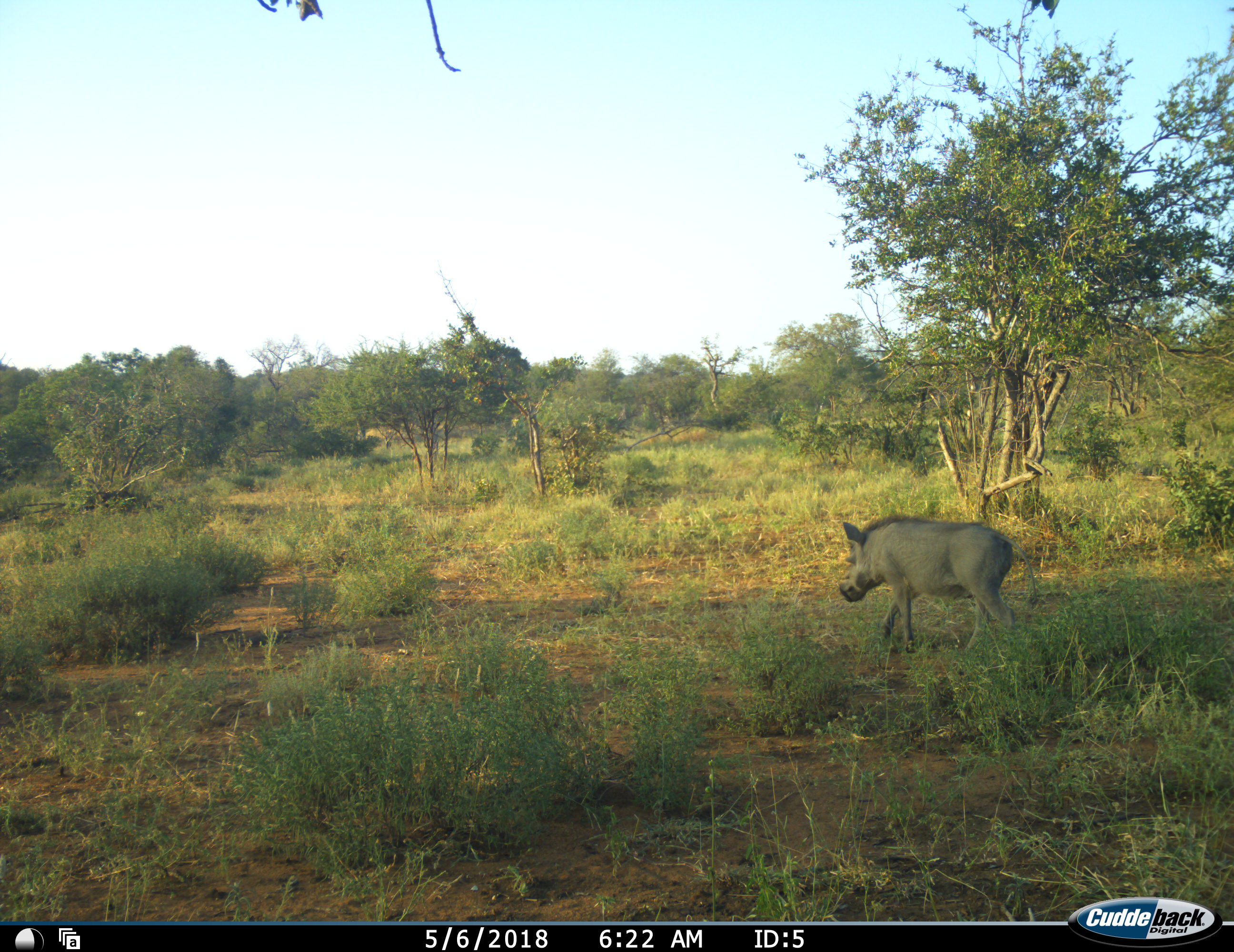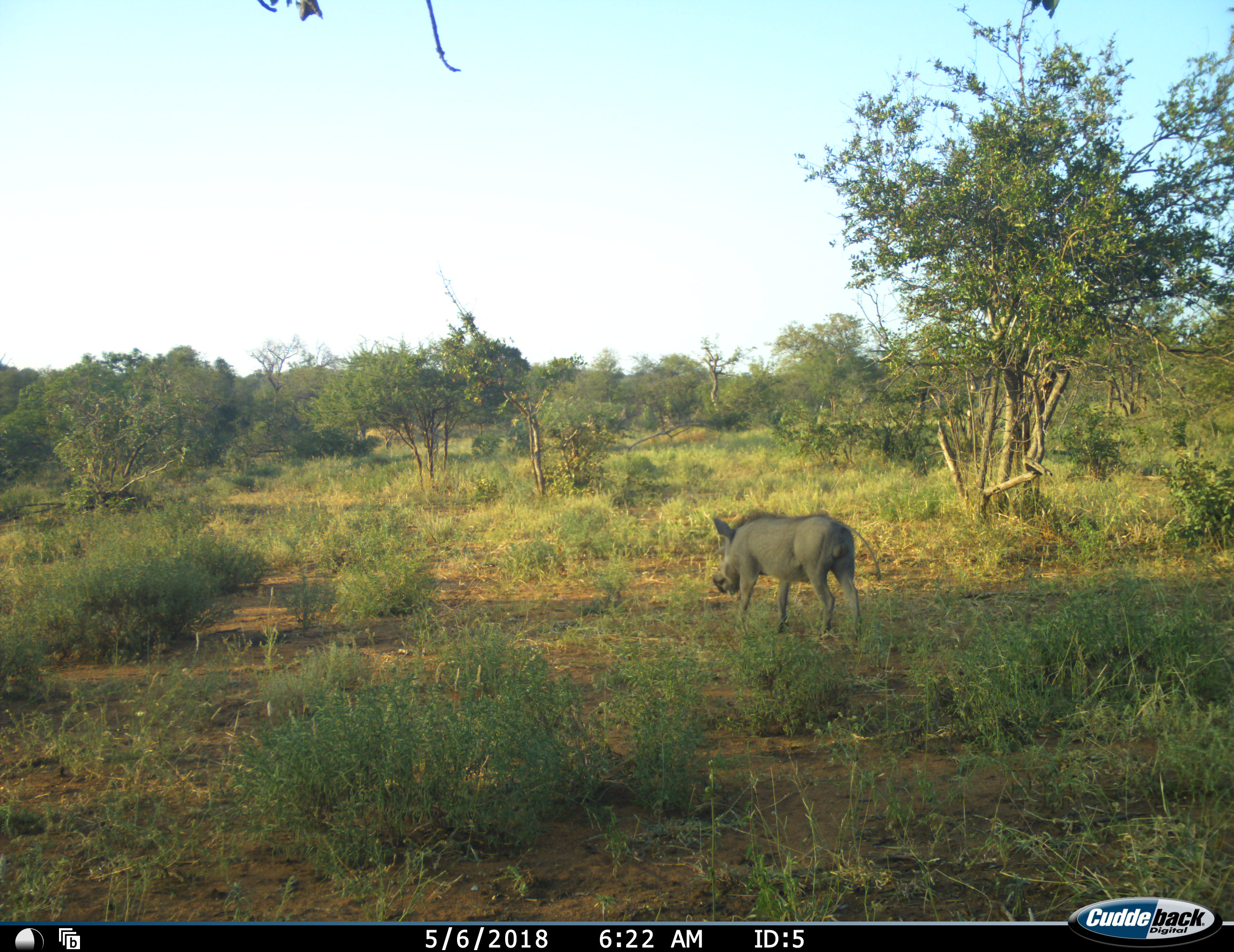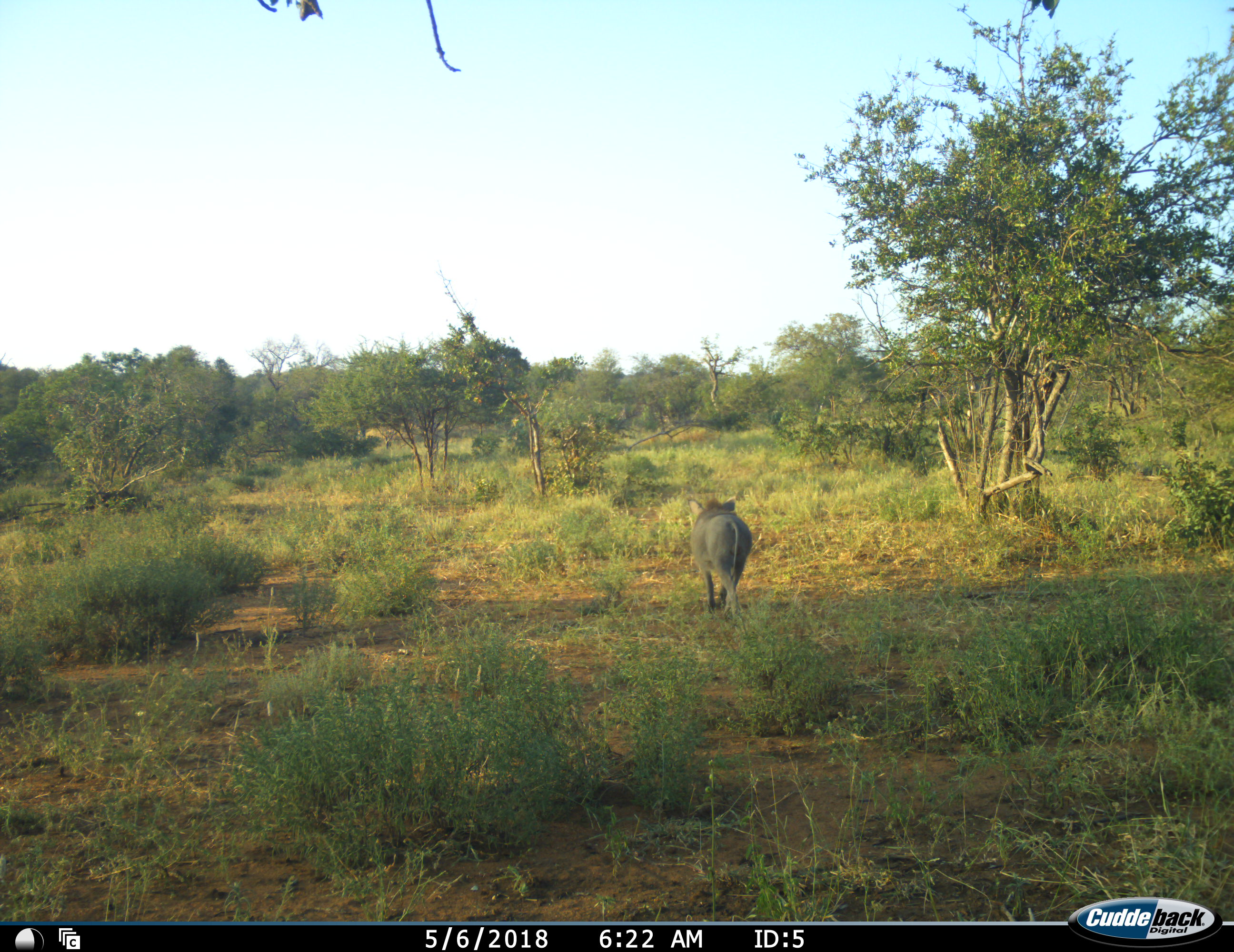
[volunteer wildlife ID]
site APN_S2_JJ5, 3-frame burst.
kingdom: Animalia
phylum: Chordata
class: Mammalia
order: Artiodactyla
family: Suidae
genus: Phacochoerus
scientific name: Phacochoerus africanus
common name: warthog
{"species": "warthog (Phacochoerus africanus)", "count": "1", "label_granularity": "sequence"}